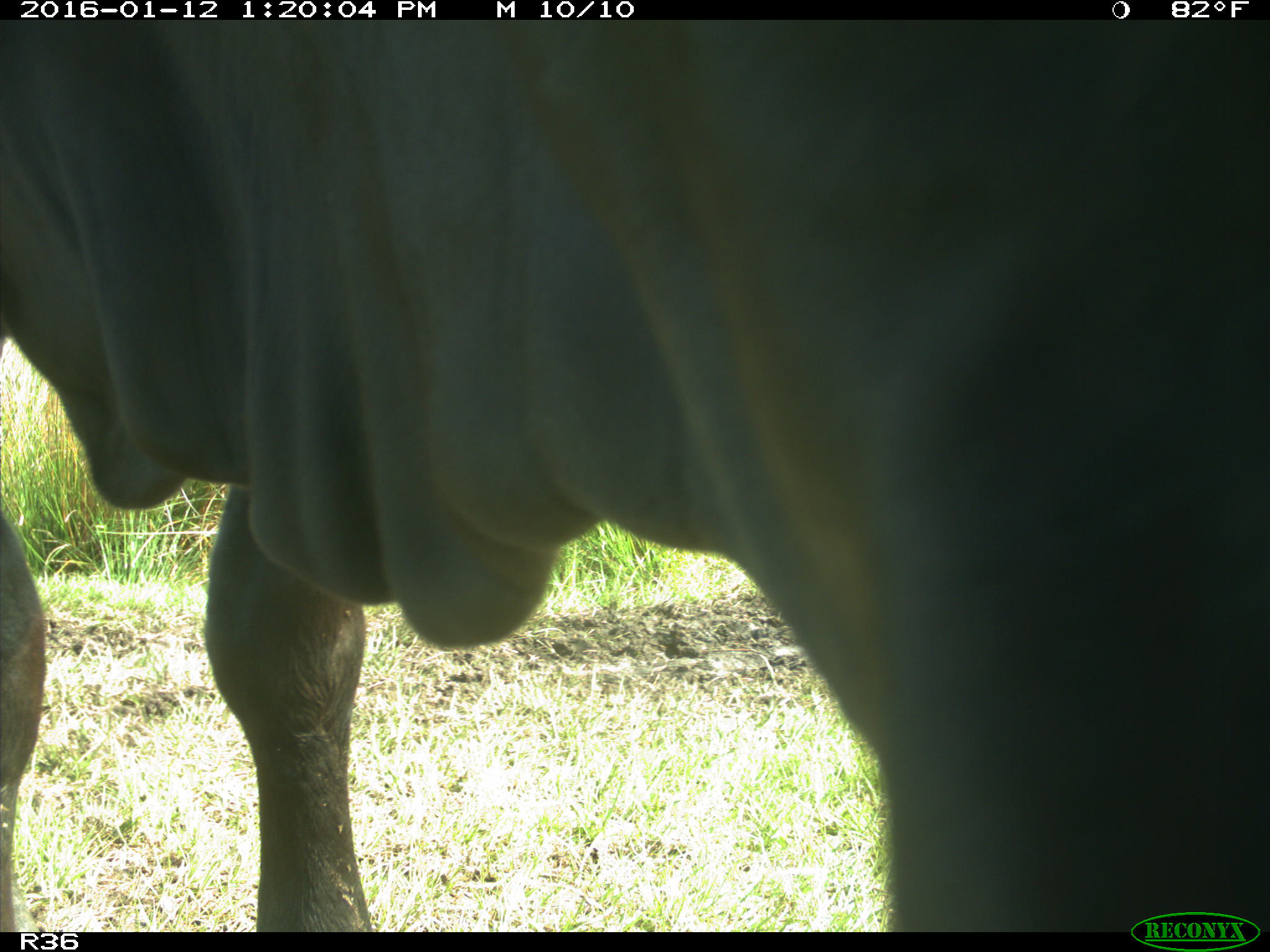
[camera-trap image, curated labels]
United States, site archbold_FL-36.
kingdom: Animalia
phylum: Chordata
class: Mammalia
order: Artiodactyla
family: Bovidae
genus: Bos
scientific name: Bos taurus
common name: domestic cow